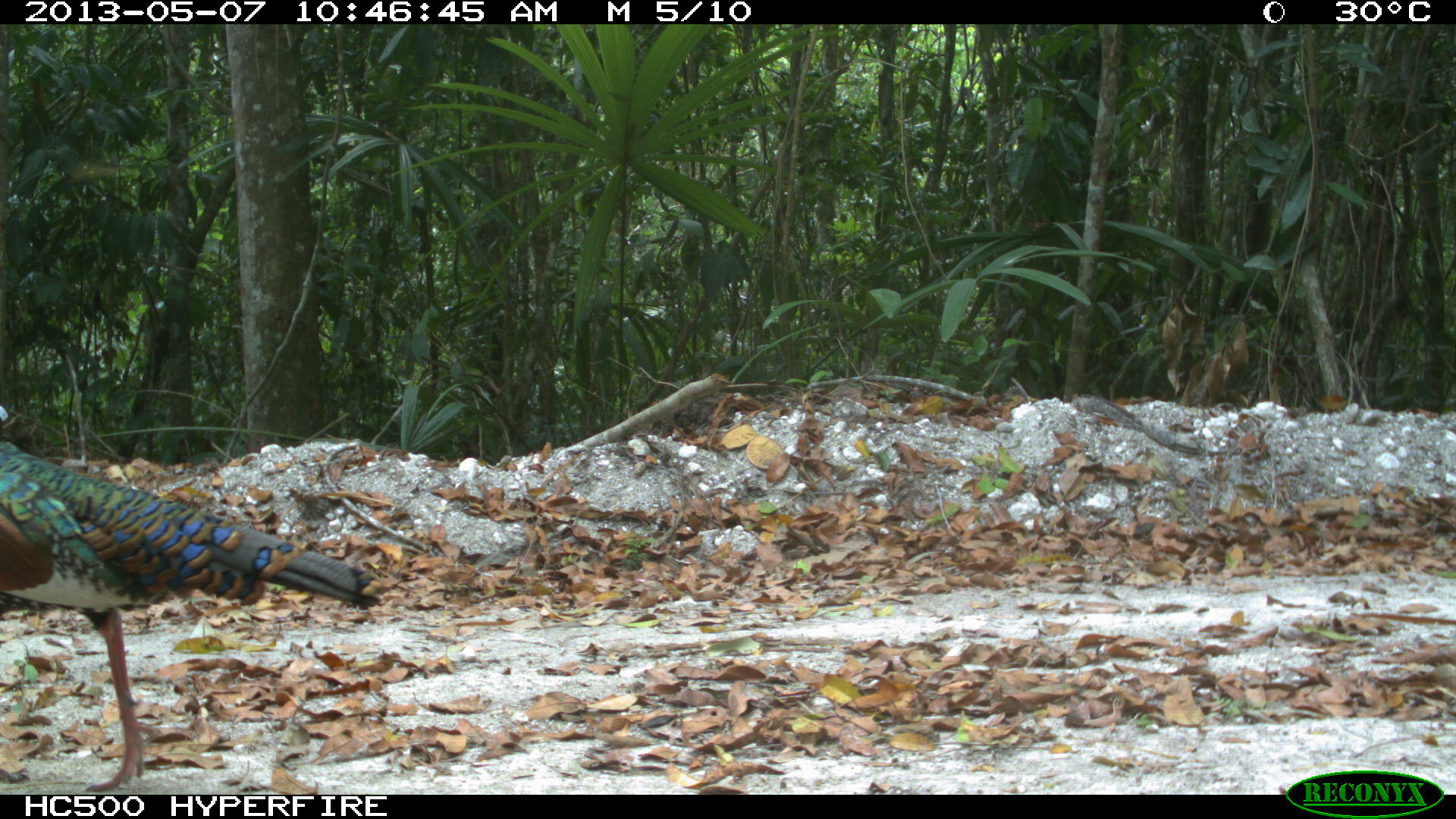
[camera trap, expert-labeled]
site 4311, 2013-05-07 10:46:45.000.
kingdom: Animalia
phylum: Chordata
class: Aves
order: Galliformes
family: Phasianidae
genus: Meleagris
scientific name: Meleagris ocellata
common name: ocellated turkey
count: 1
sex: male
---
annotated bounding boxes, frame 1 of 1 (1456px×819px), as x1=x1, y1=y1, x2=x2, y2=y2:
meleagris ocellata: x1=0, y1=405, x2=379, y2=794